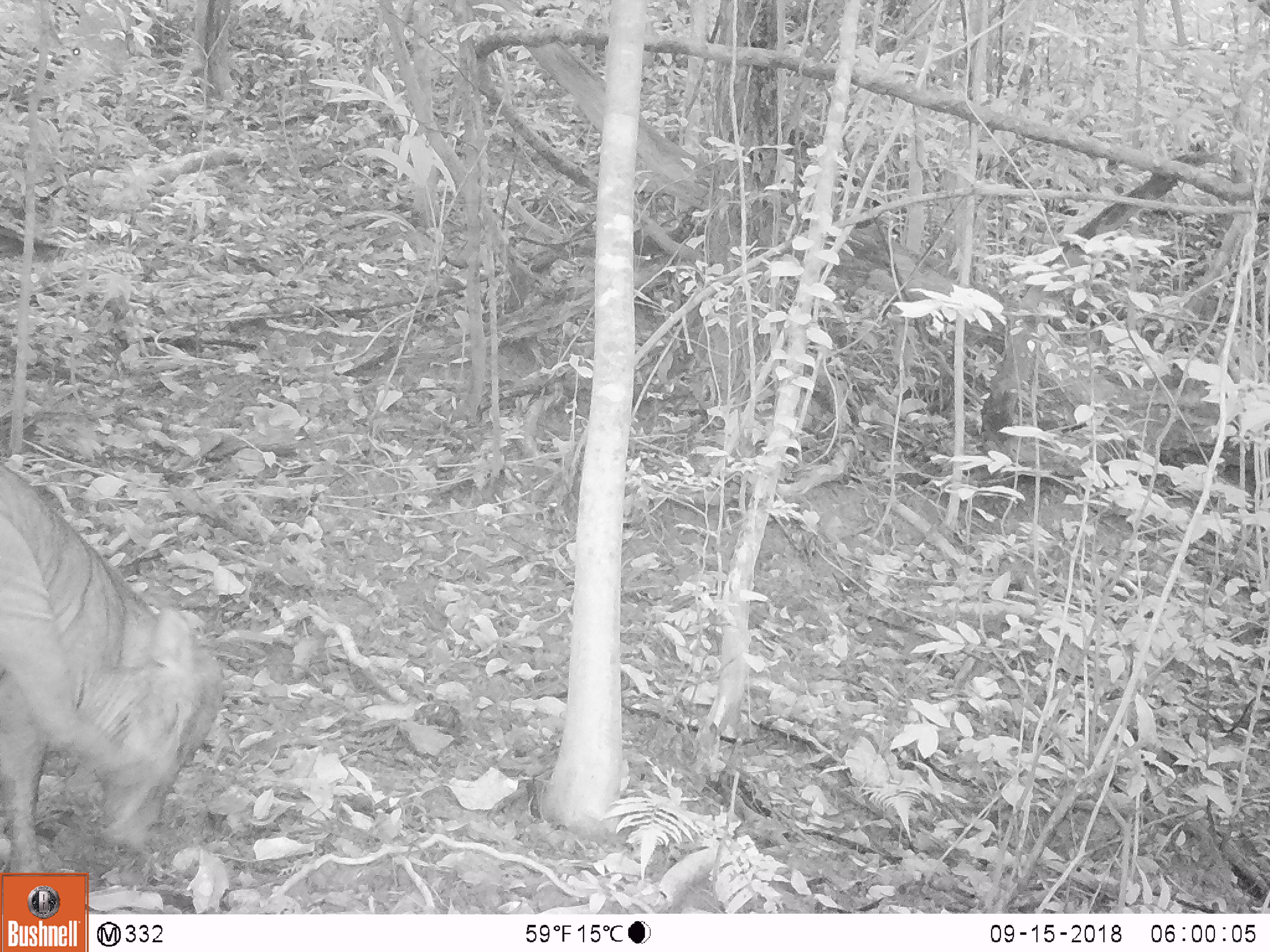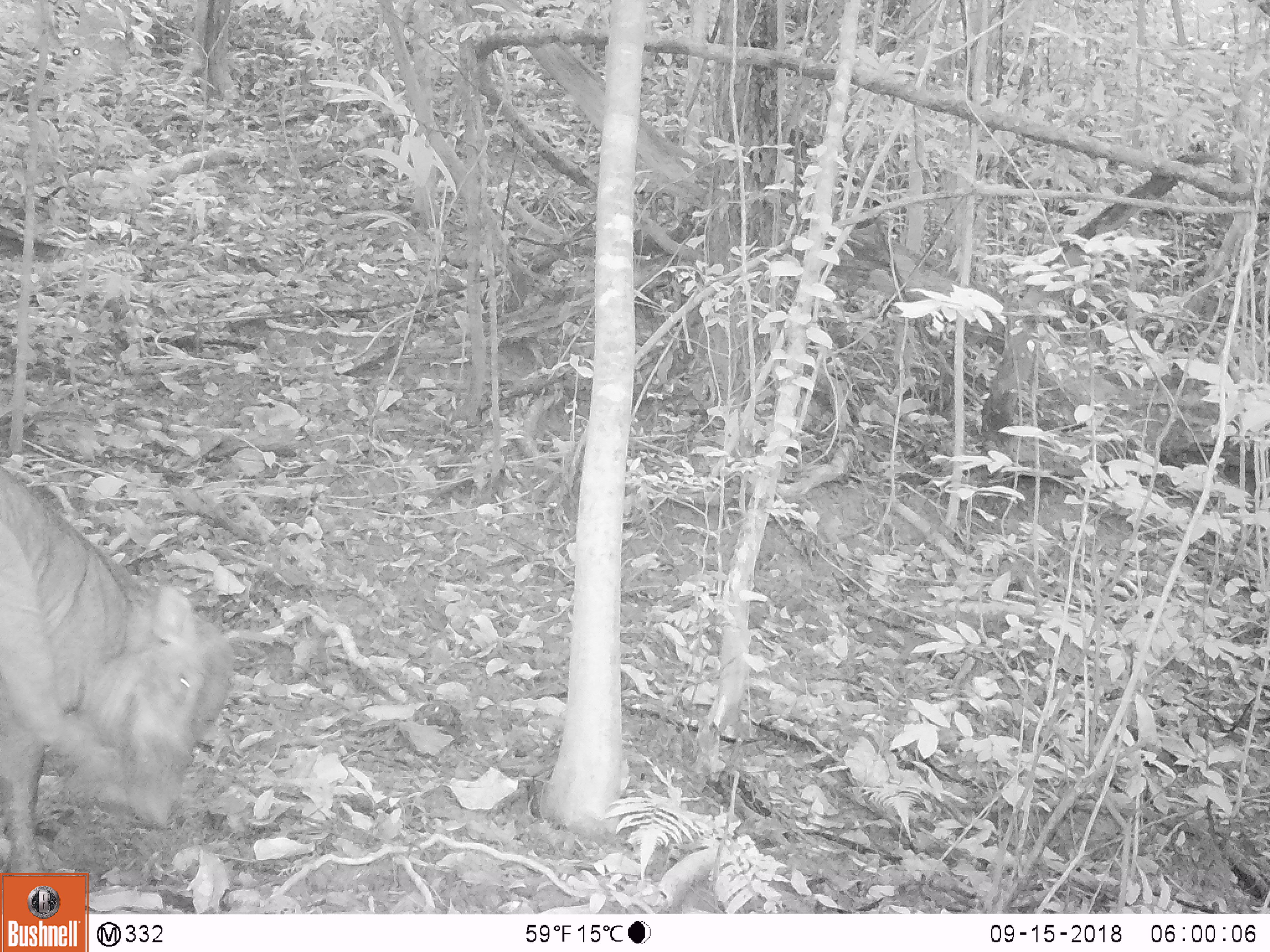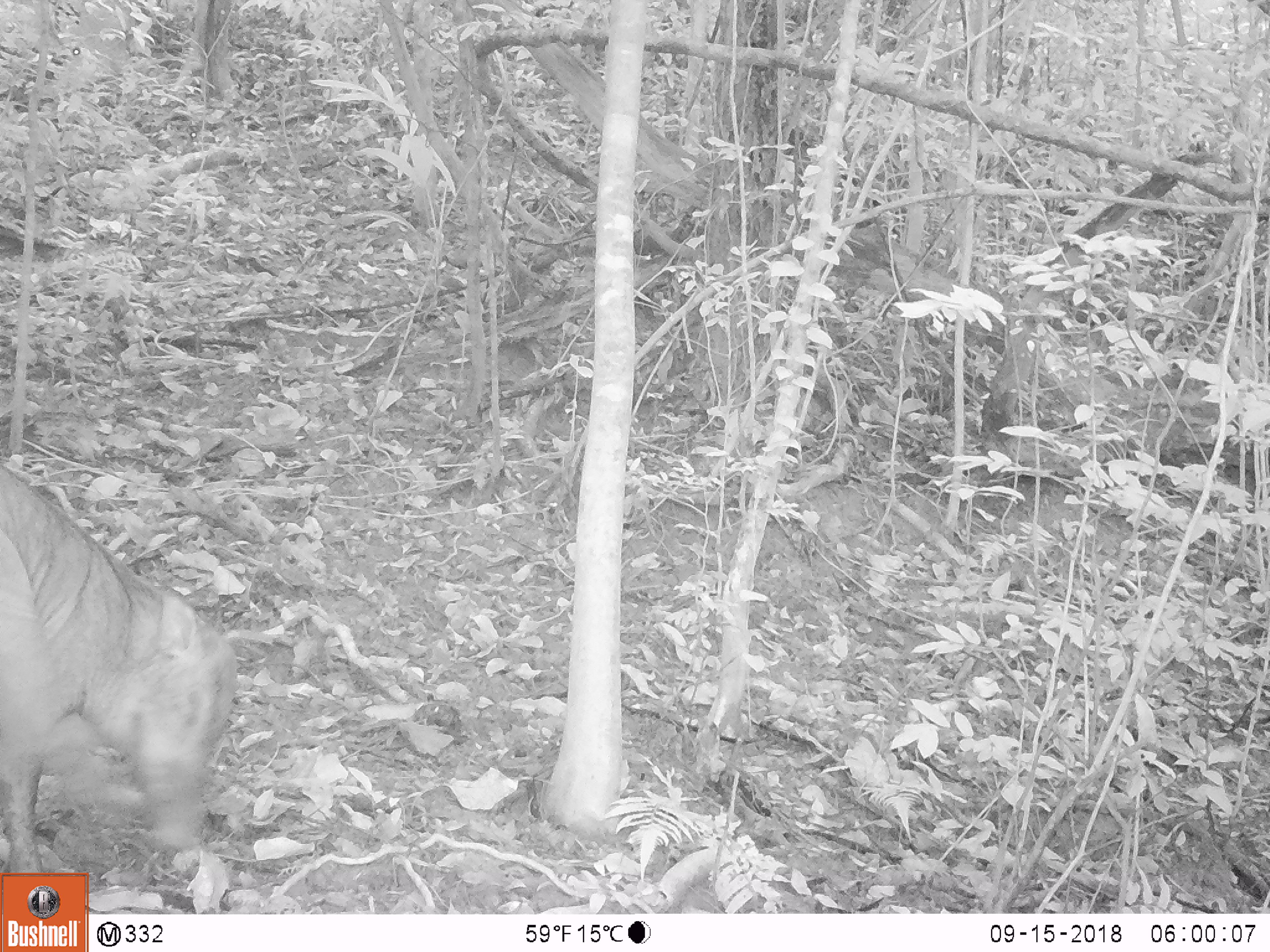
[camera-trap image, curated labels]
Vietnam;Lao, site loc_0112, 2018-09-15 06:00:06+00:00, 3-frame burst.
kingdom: Animalia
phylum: Chordata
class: Mammalia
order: Artiodactyla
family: Suidae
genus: Sus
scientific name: Sus scrofa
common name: eurasian wild pig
Eurasian wild pig (Sus scrofa). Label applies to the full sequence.